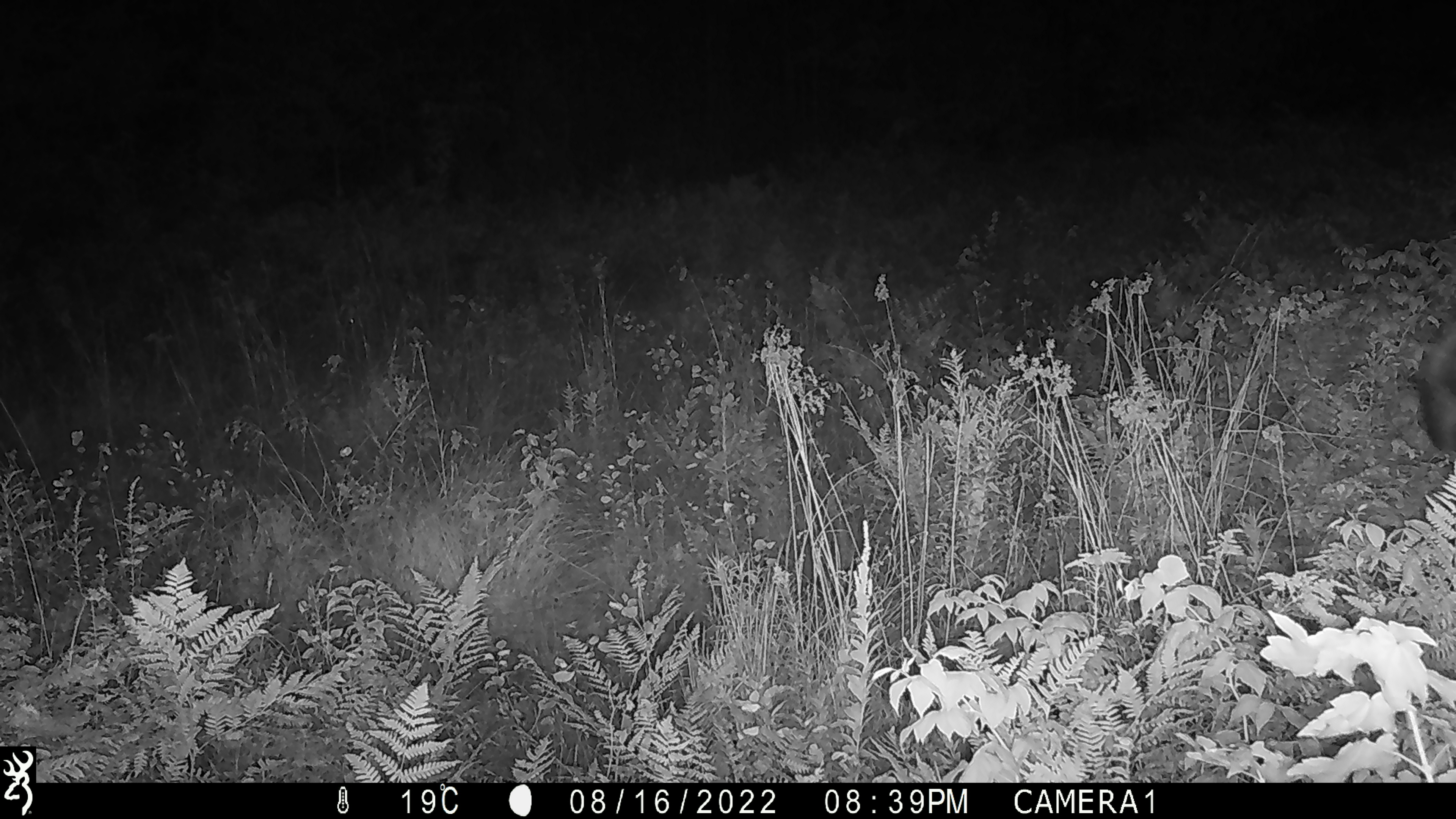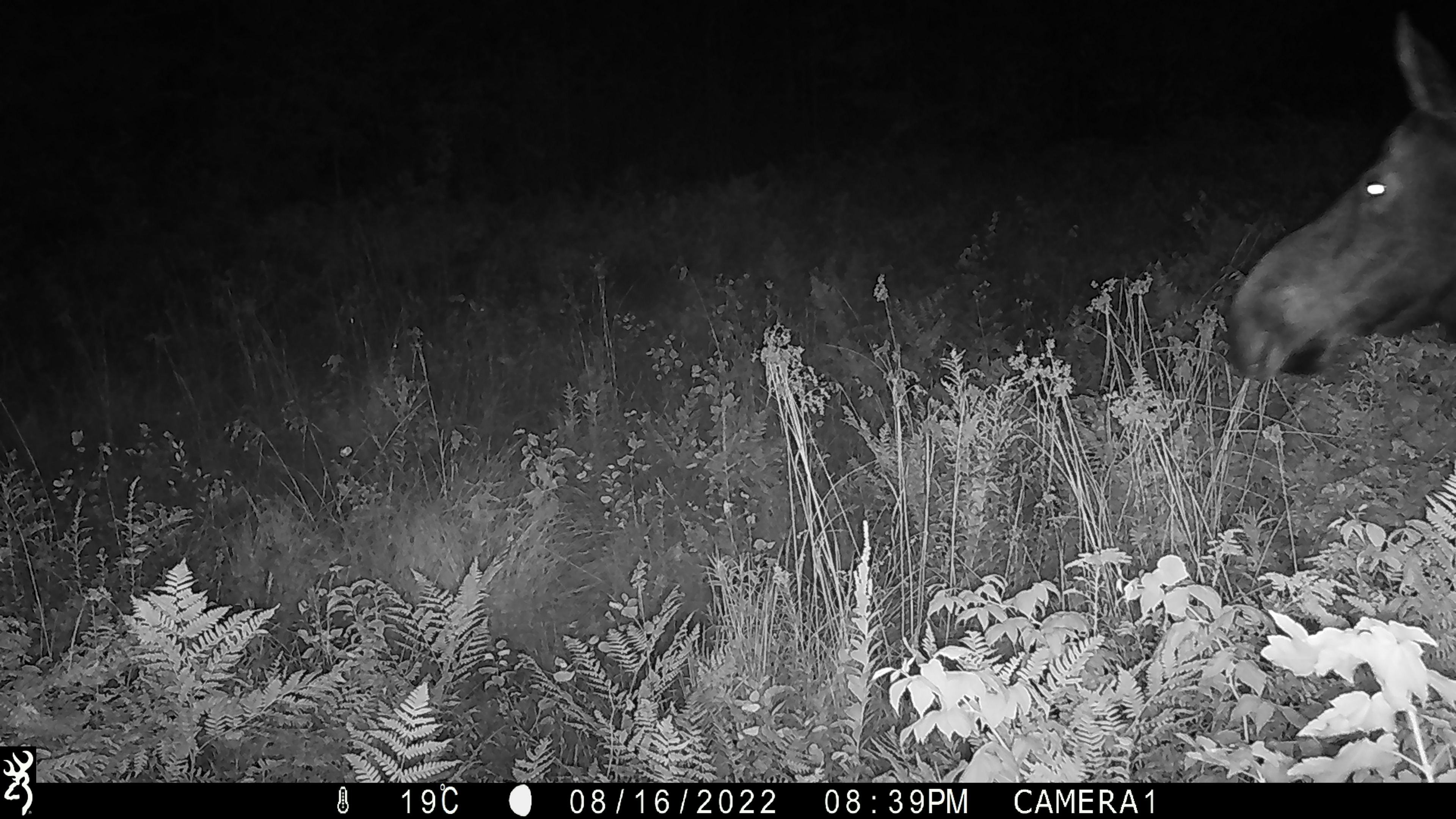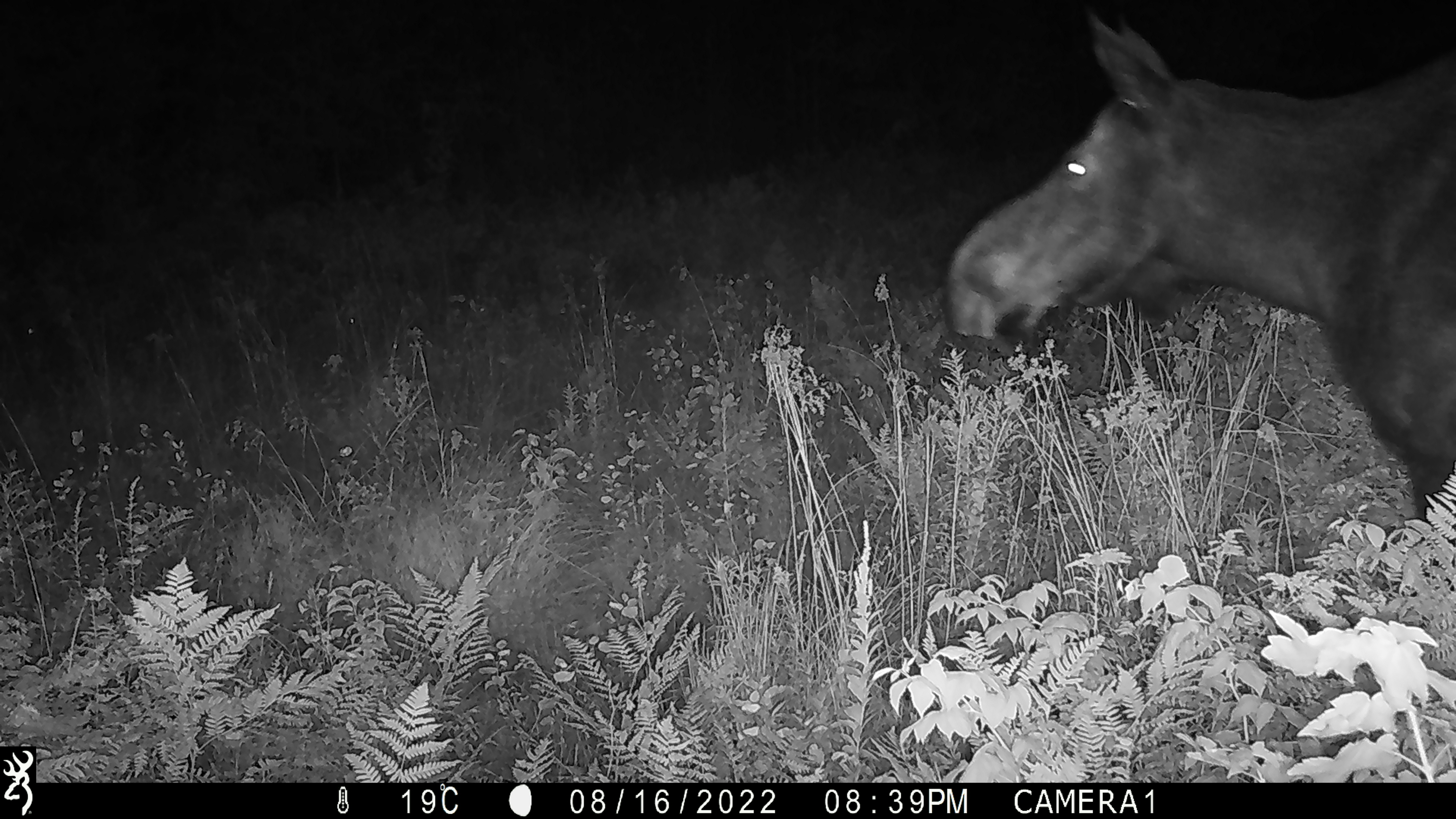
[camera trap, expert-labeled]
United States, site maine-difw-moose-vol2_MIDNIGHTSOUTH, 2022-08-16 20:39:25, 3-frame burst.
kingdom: Animalia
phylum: Chordata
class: Mammalia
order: Artiodactyla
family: Cervidae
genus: Alces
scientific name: Alces alces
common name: moose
Moose (Alces alces).